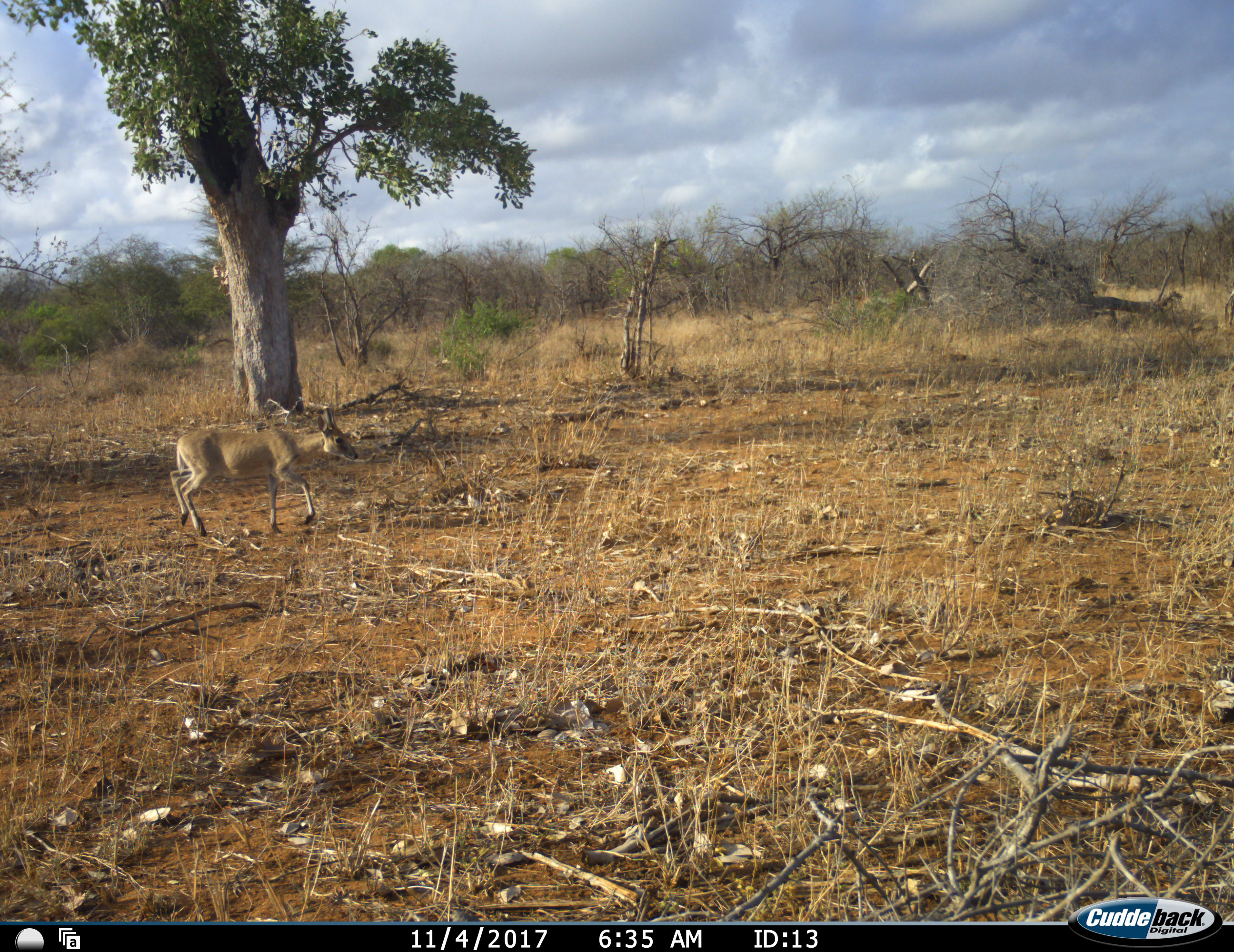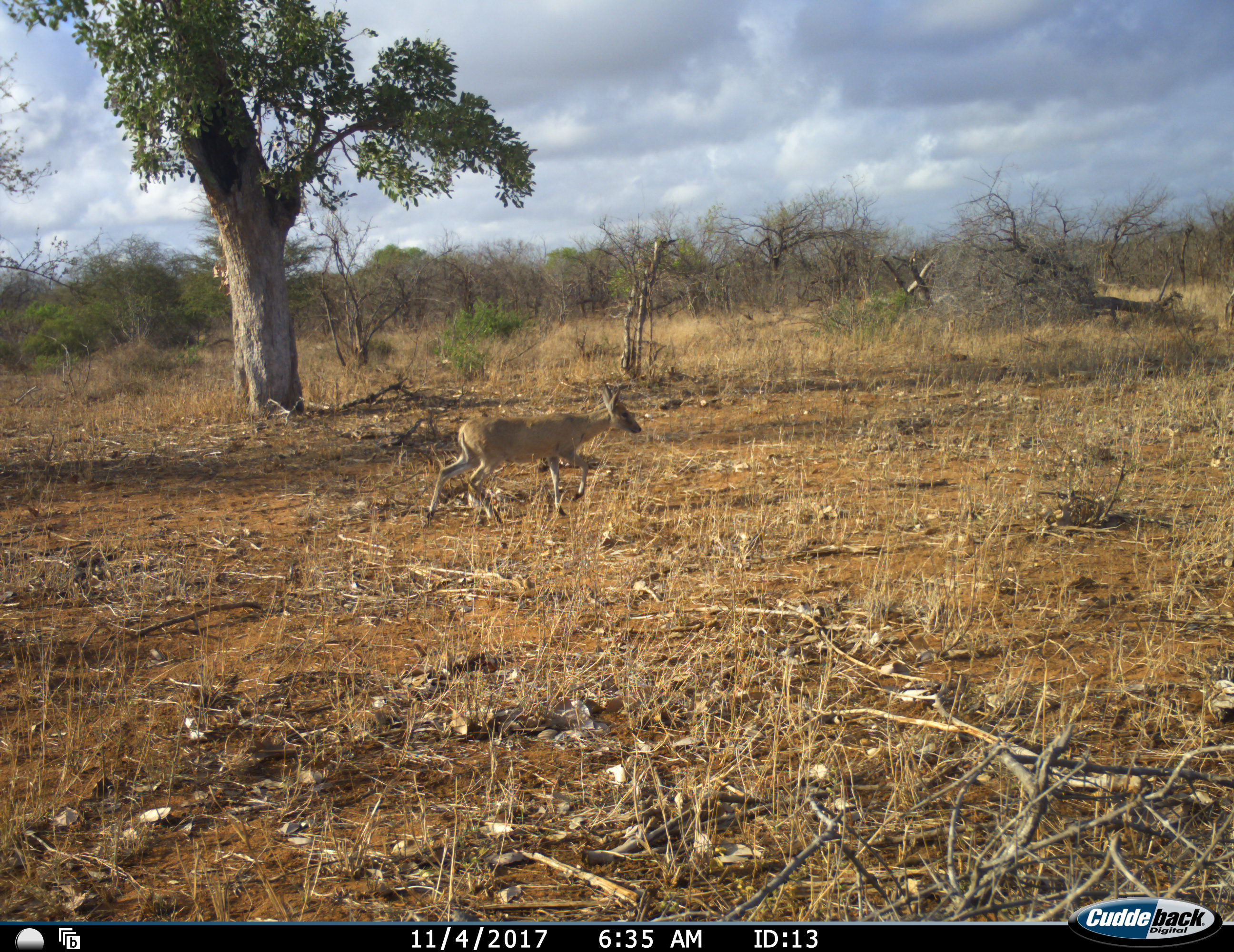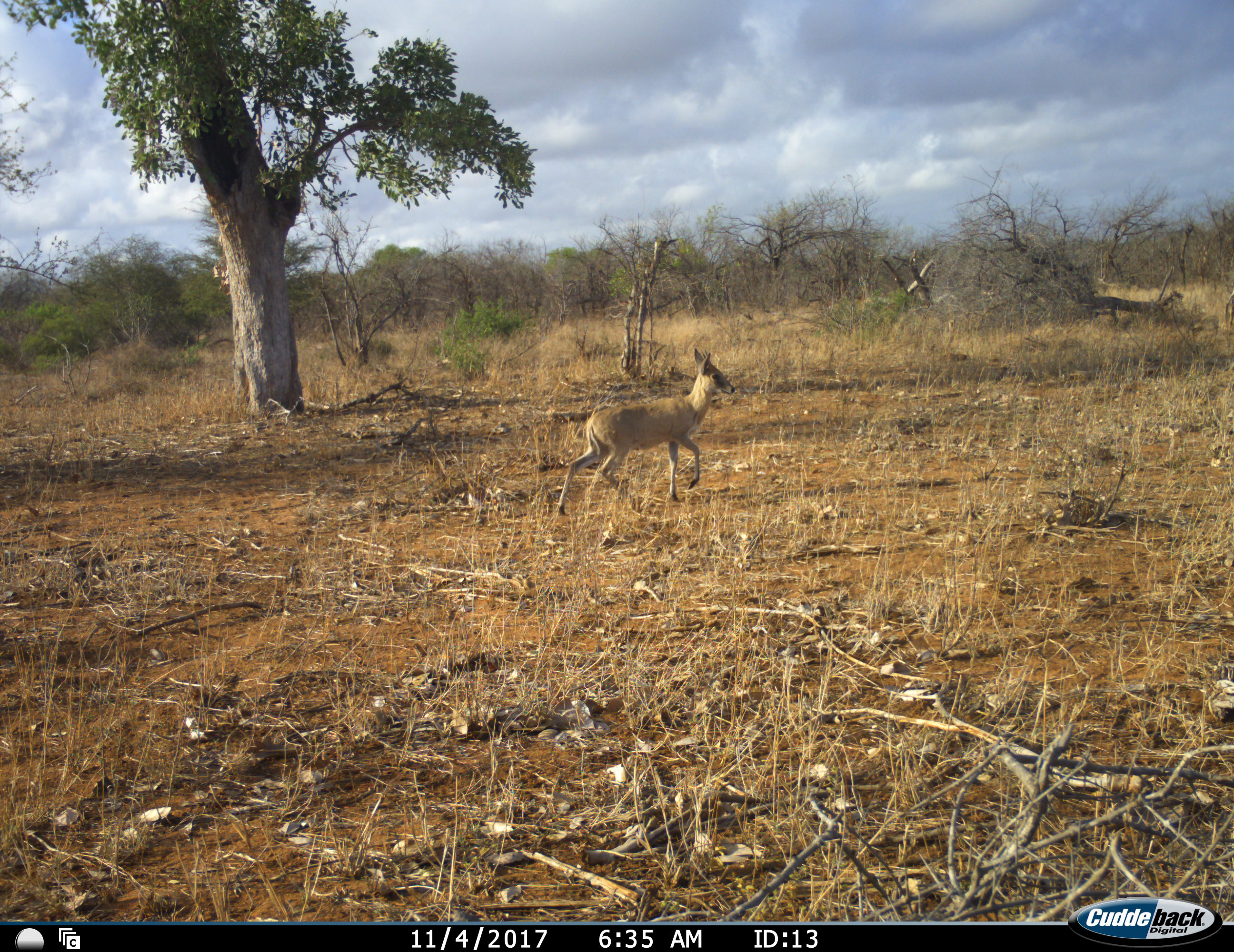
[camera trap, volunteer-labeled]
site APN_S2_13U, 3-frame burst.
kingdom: Animalia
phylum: Chordata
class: Mammalia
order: Artiodactyla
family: Bovidae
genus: Sylvicapra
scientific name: Sylvicapra grimmia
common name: common duiker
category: duikercommongrey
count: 1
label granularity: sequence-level